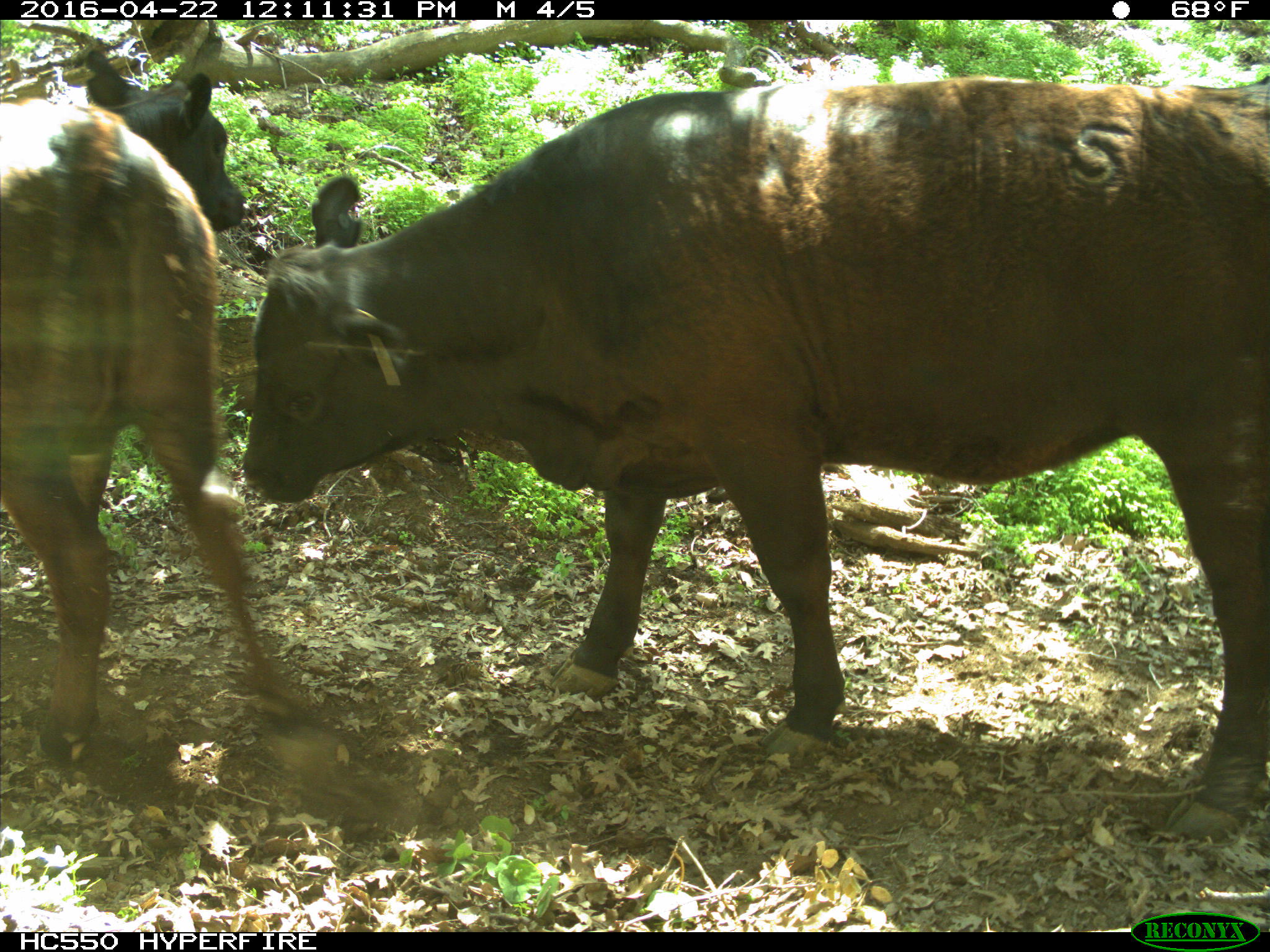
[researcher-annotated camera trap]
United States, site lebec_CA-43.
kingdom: Animalia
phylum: Chordata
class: Mammalia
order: Artiodactyla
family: Bovidae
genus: Bos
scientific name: Bos taurus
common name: domestic cow